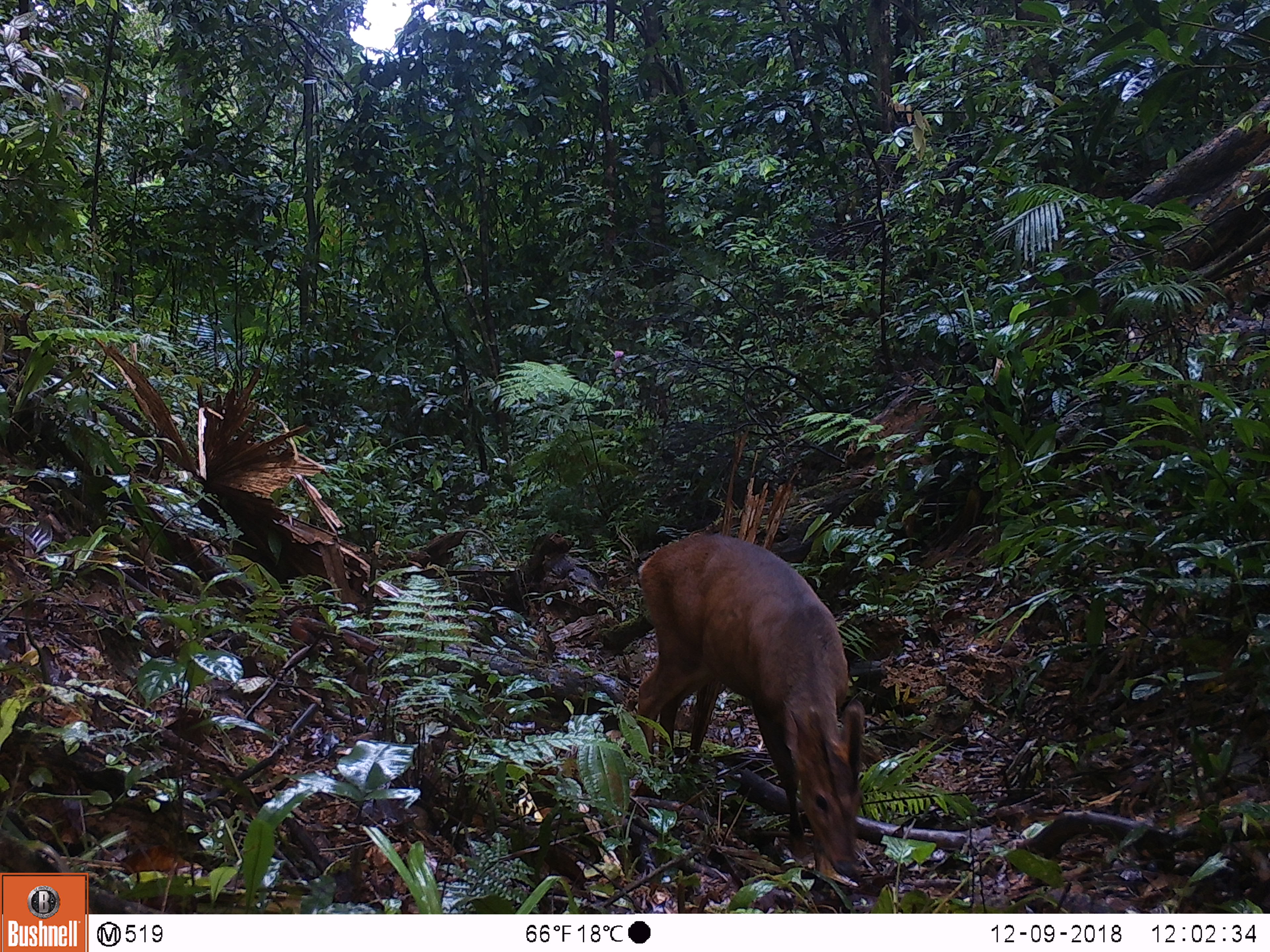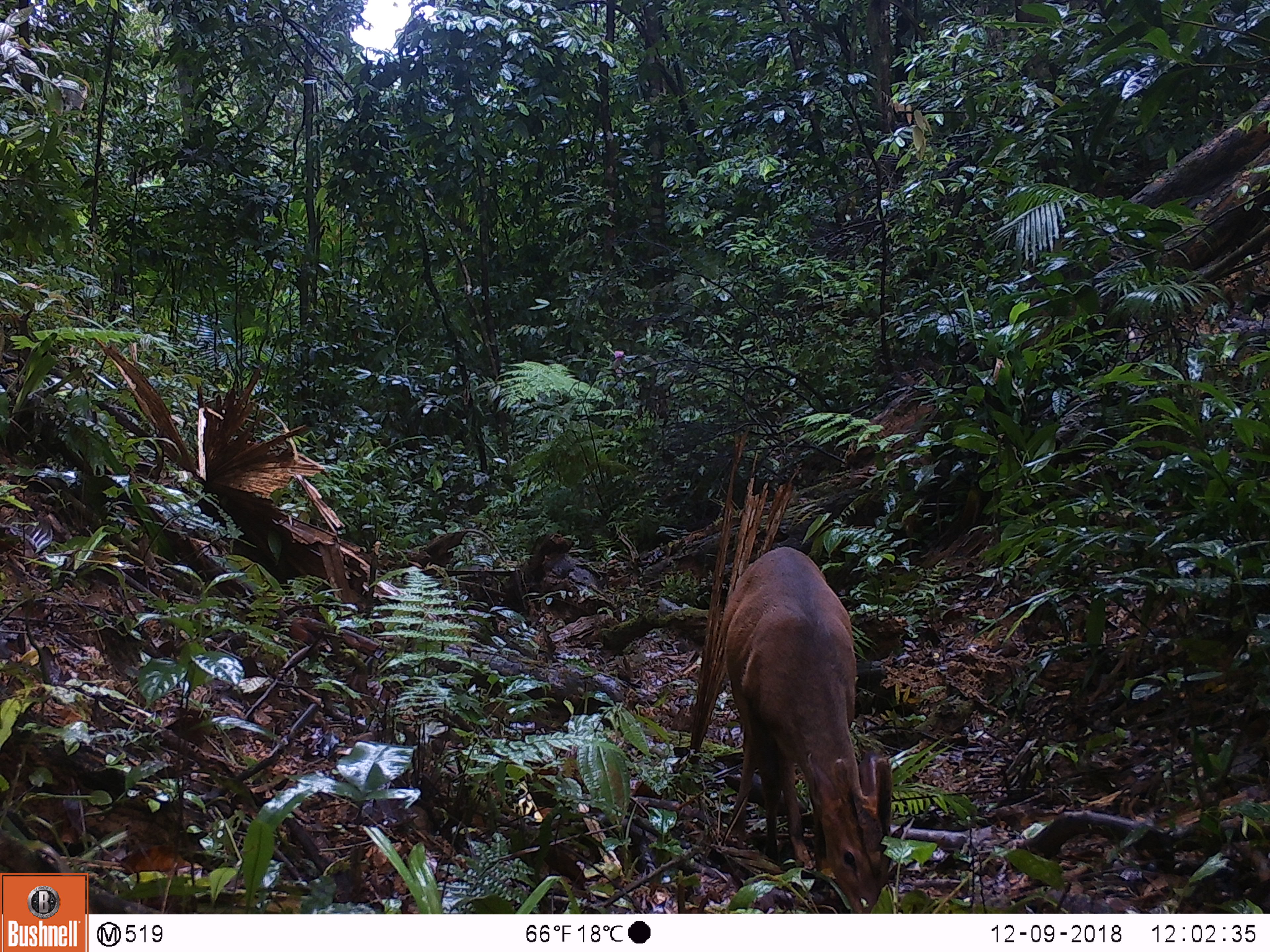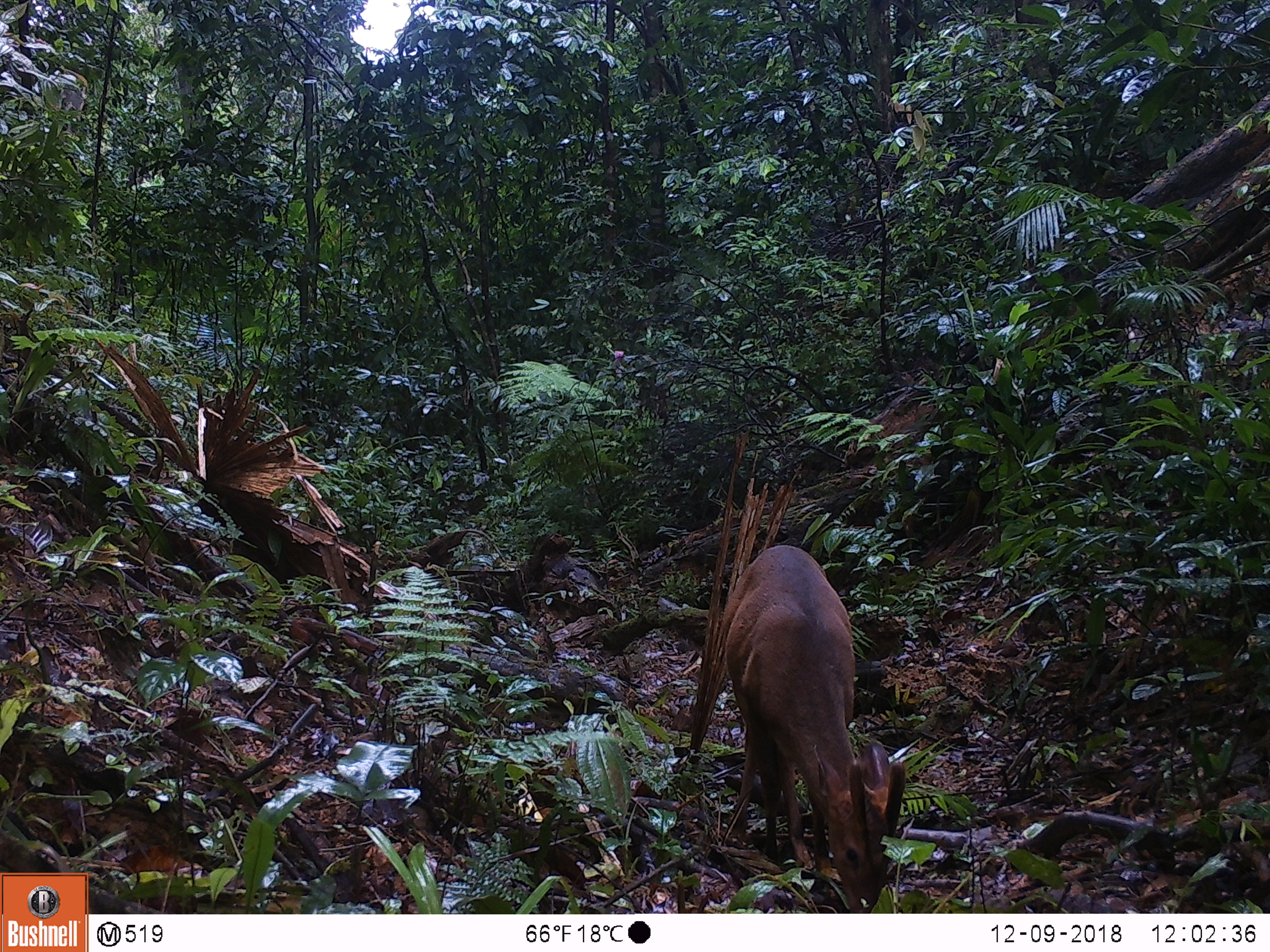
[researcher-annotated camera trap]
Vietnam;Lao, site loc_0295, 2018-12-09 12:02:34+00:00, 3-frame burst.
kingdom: Animalia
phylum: Chordata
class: Mammalia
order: Artiodactyla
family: Cervidae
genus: Muntiacus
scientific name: Muntiacus vuquangensis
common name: large-antlered muntjac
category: large antlered muntjac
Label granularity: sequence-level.